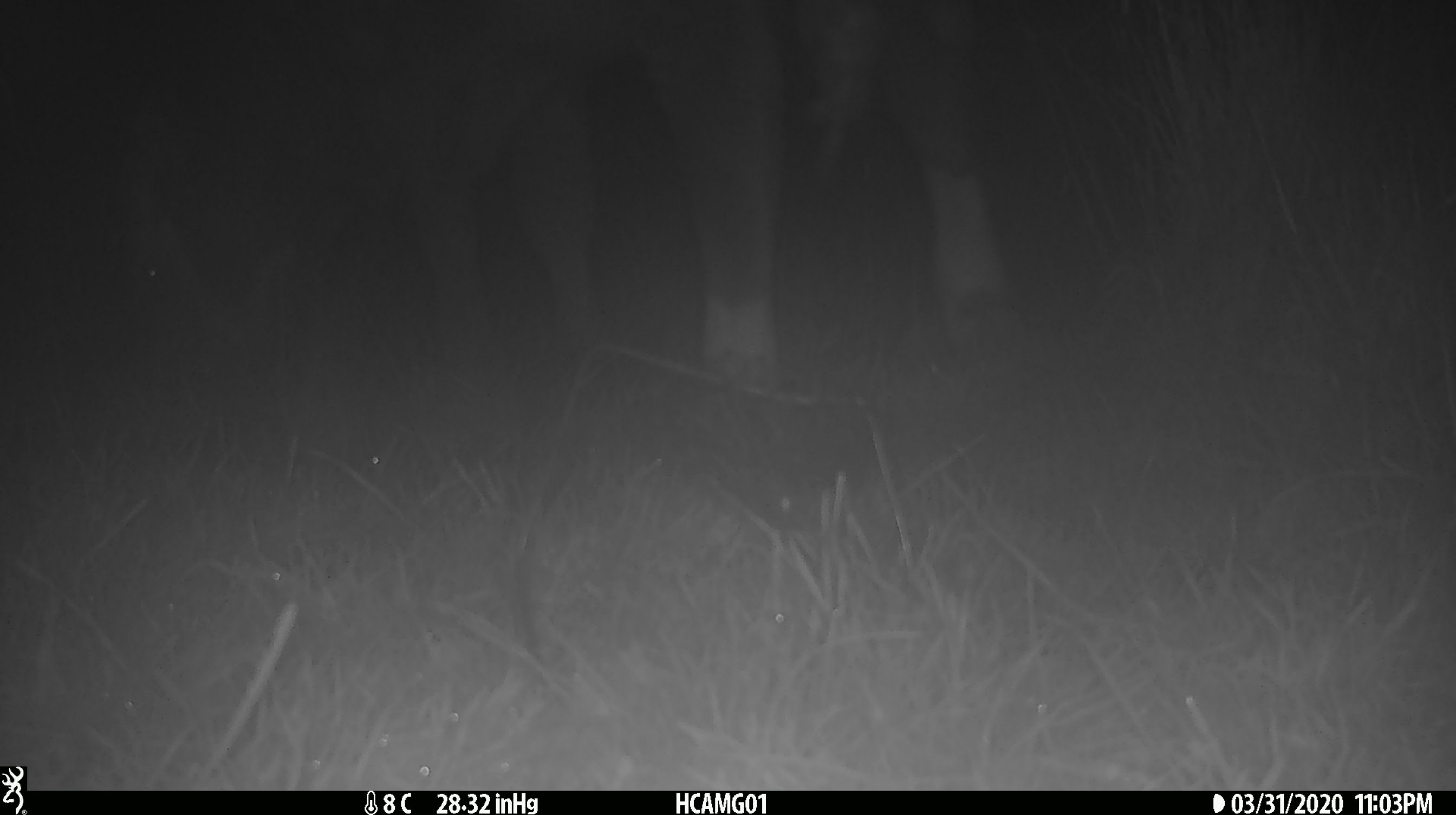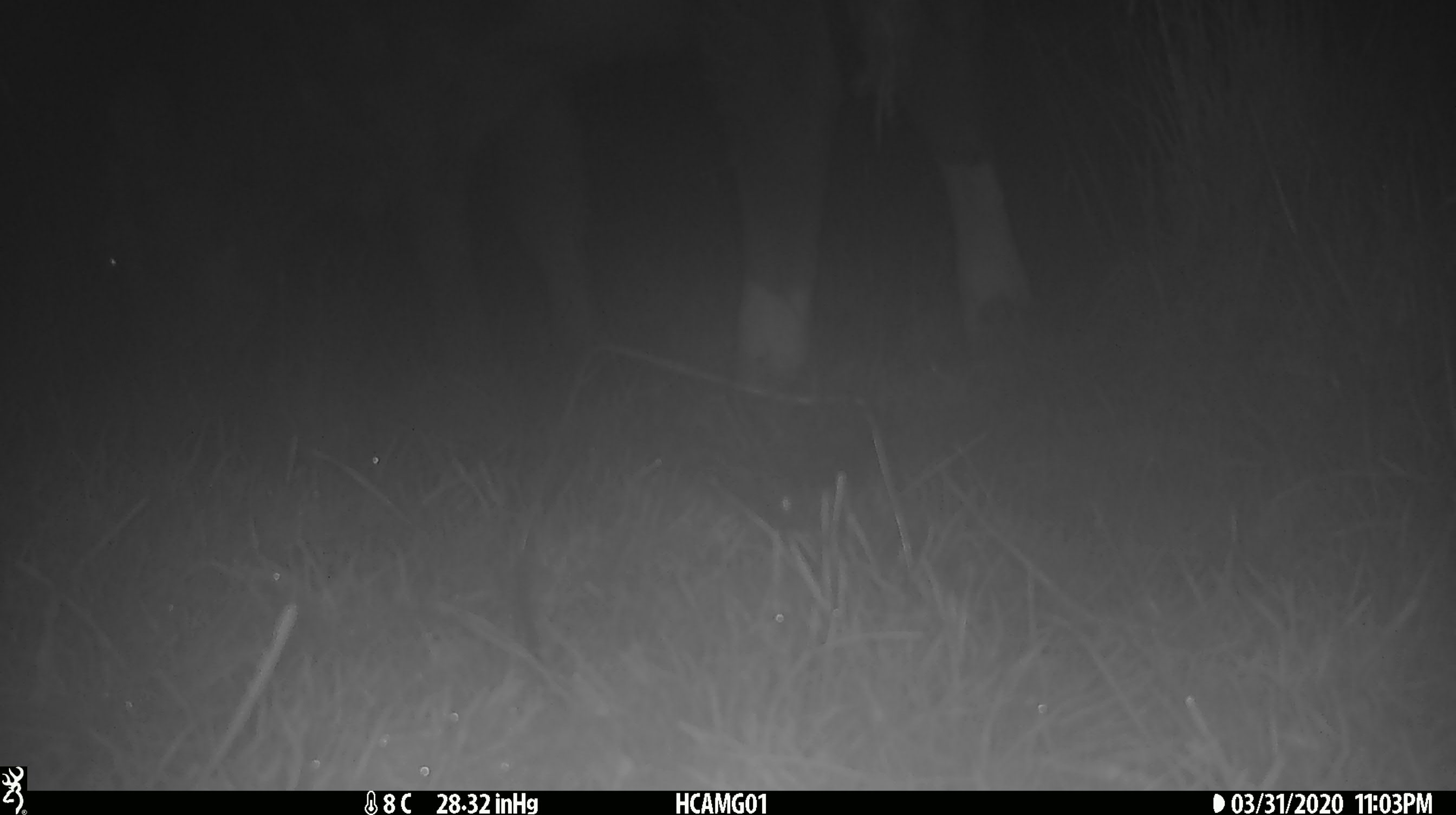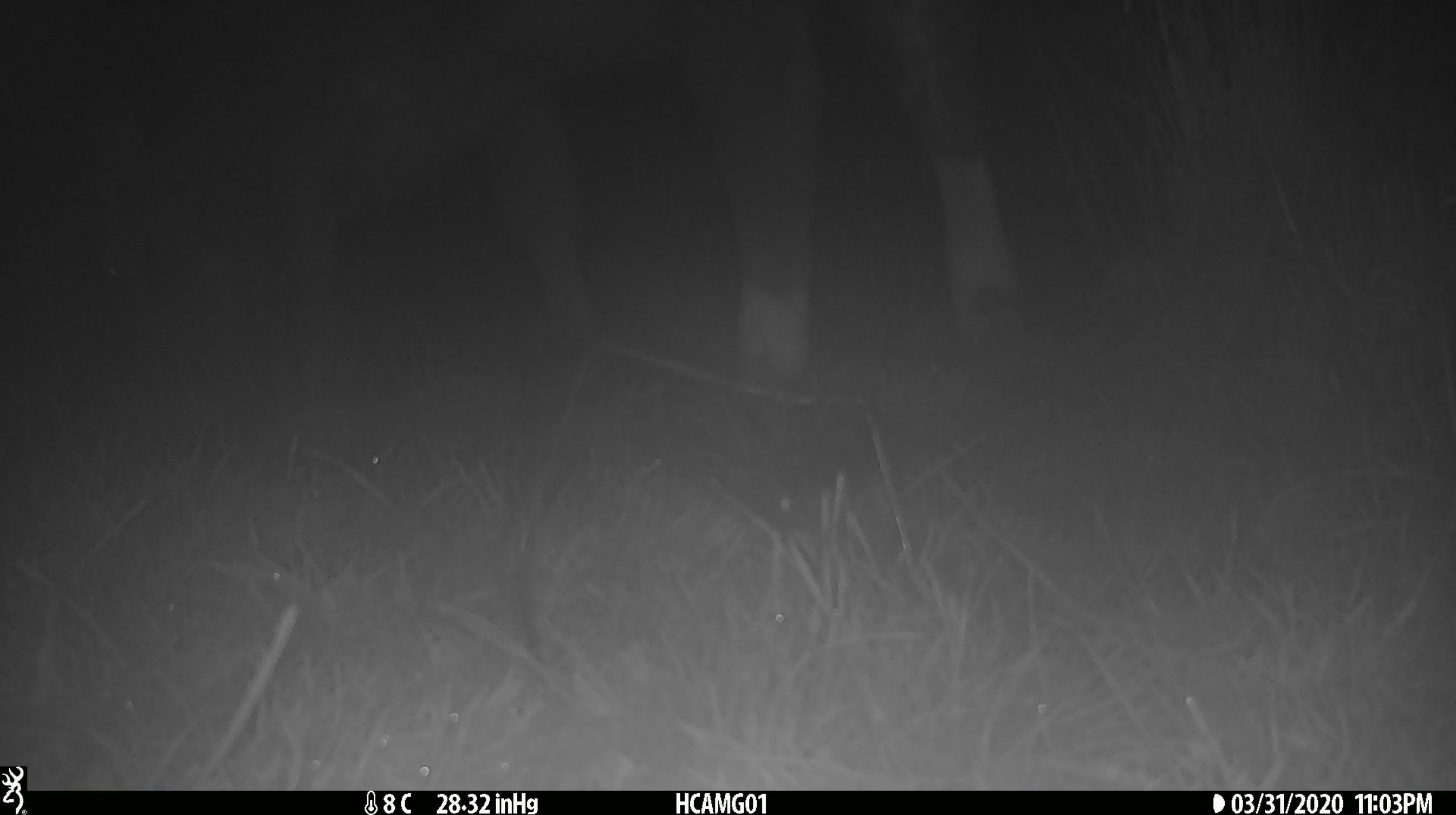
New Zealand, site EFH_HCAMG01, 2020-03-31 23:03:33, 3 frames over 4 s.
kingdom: Animalia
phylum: Chordata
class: Mammalia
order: Artiodactyla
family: Bovidae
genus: Bos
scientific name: Bos taurus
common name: domestic cow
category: cow